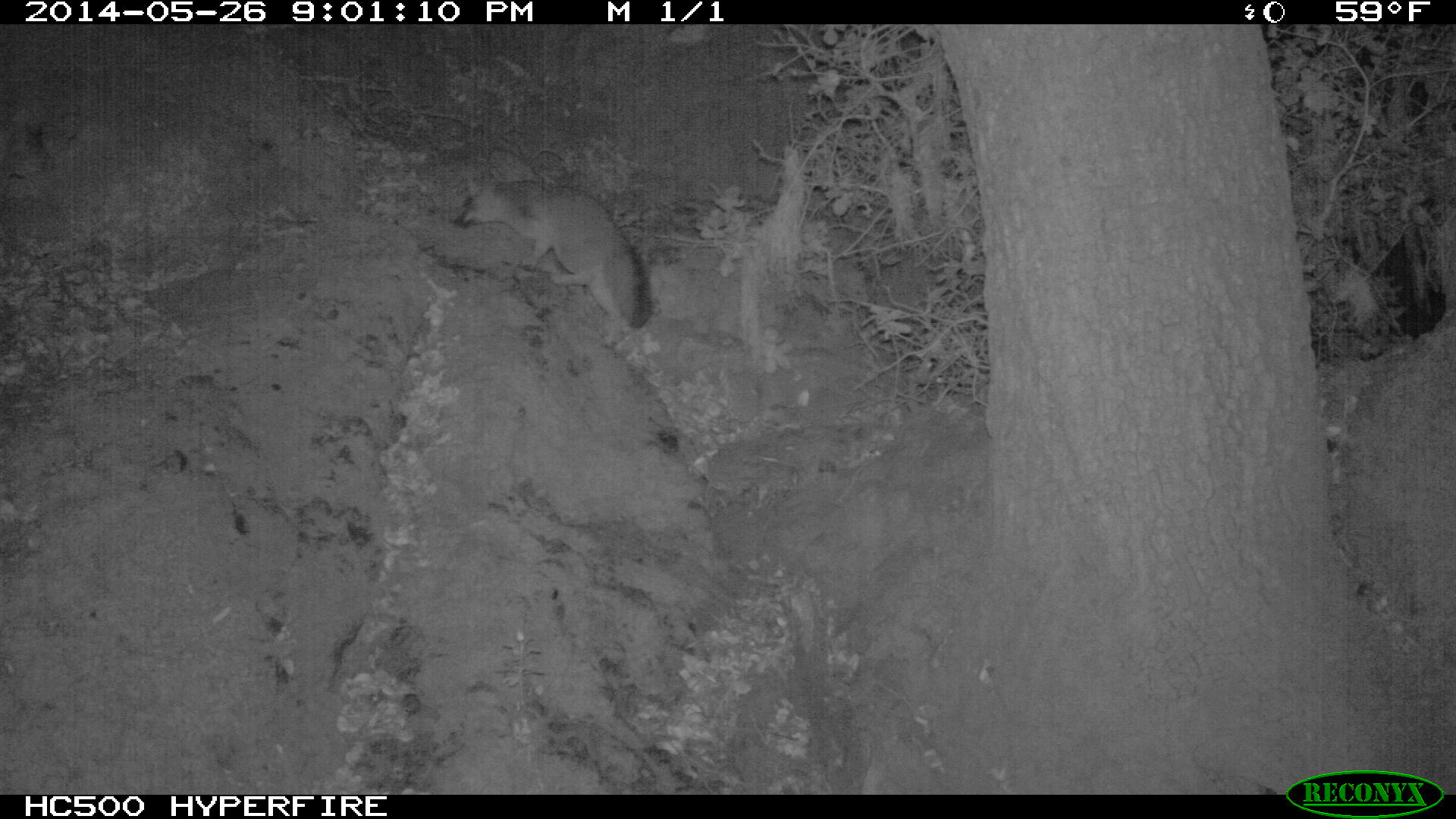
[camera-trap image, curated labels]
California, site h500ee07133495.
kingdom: Animalia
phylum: Chordata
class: Mammalia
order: Carnivora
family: Canidae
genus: Urocyon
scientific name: Urocyon littoralis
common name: island fox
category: fox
Fox (island fox) (Urocyon littoralis).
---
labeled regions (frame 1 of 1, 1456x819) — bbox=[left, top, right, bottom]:
fox: bbox=[453, 180, 652, 328]